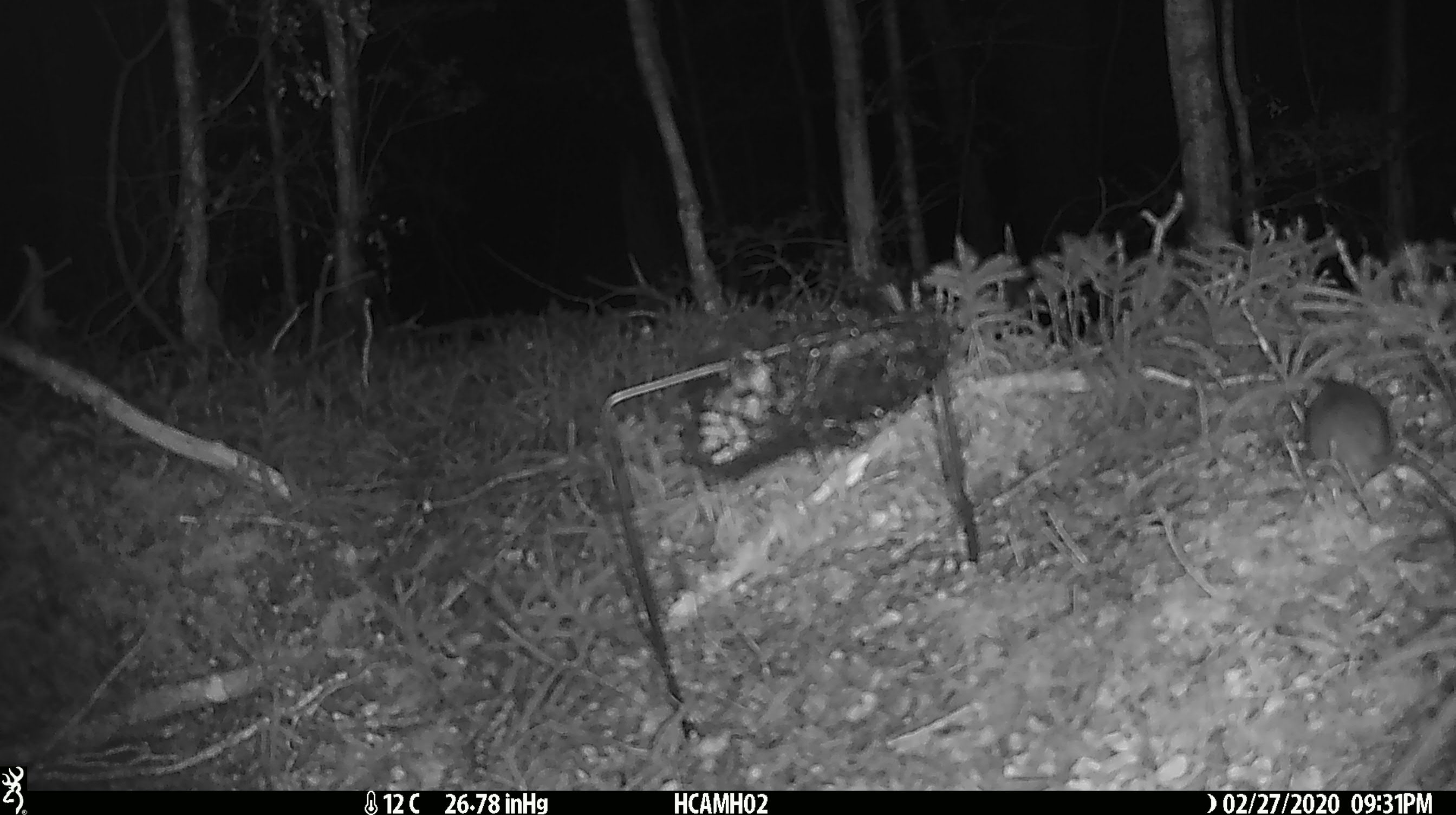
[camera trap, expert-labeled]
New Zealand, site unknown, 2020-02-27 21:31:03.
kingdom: Animalia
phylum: Chordata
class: Mammalia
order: Rodentia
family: Muridae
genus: Mus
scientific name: Mus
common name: mouse